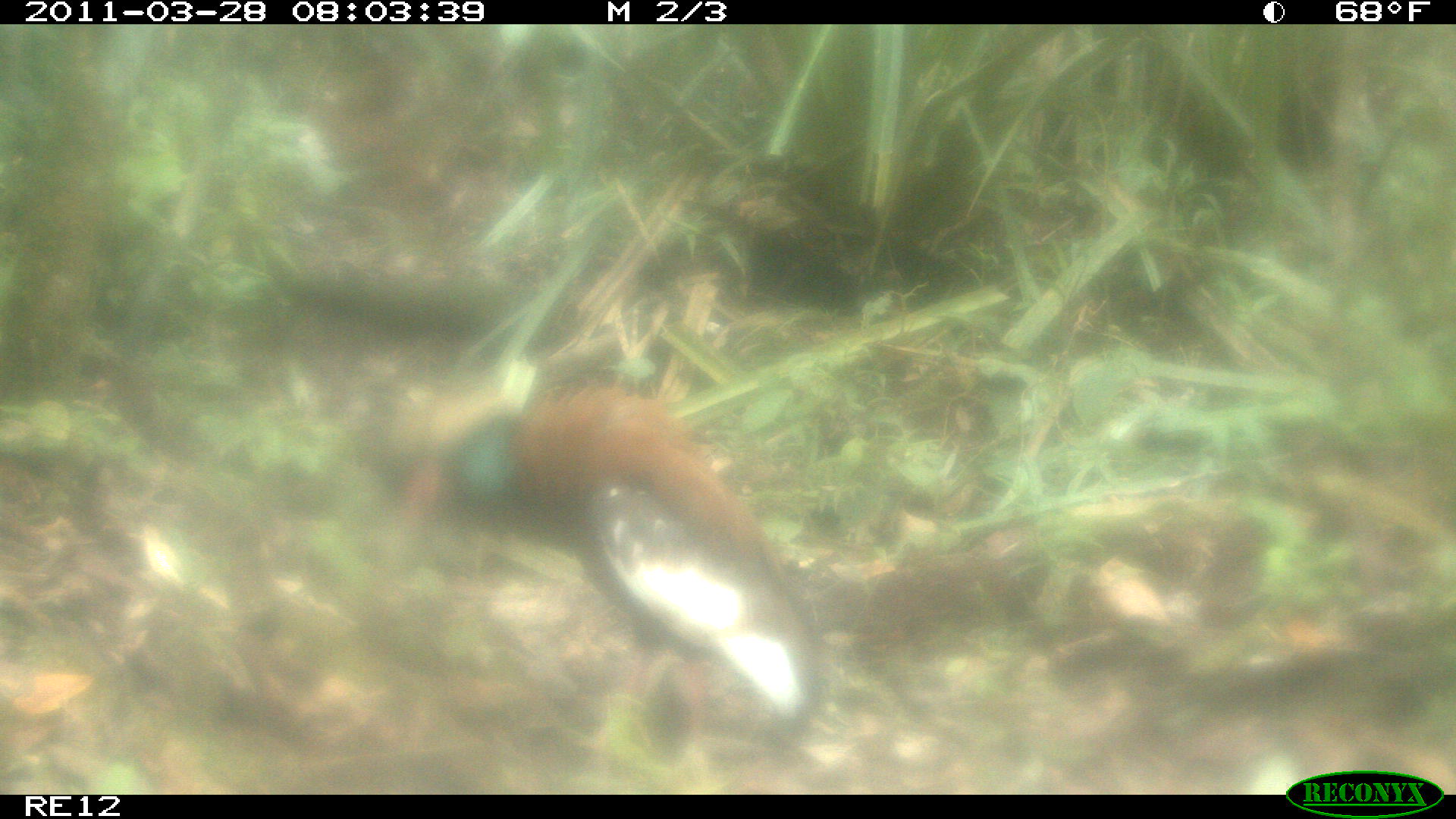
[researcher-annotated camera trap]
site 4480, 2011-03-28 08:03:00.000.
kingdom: Animalia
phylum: Chordata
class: Aves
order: Pelecaniformes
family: Threskiornithidae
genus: Lophotibis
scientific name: Lophotibis cristata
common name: madagascan ibis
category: lophotibis cristataa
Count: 1.